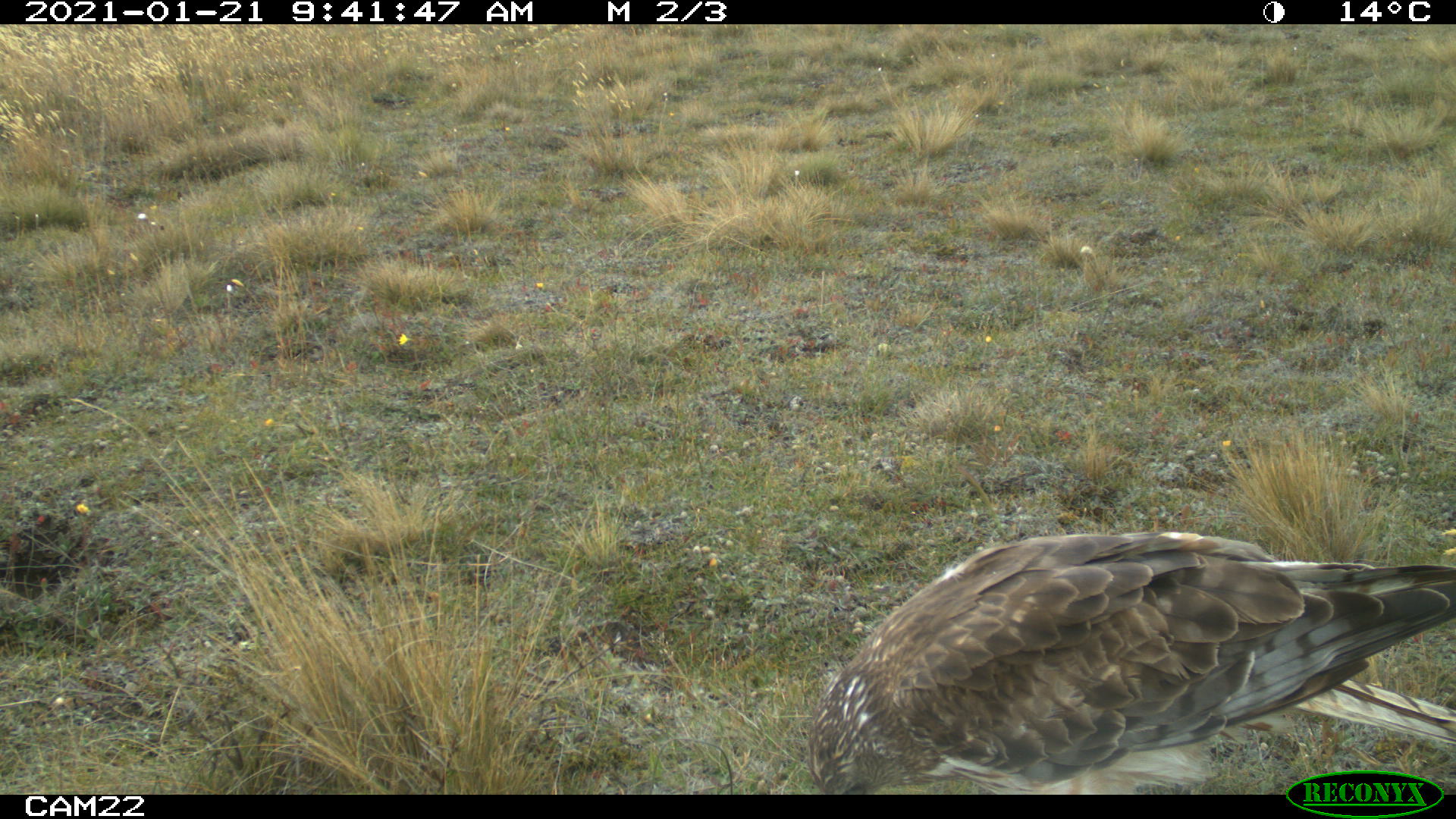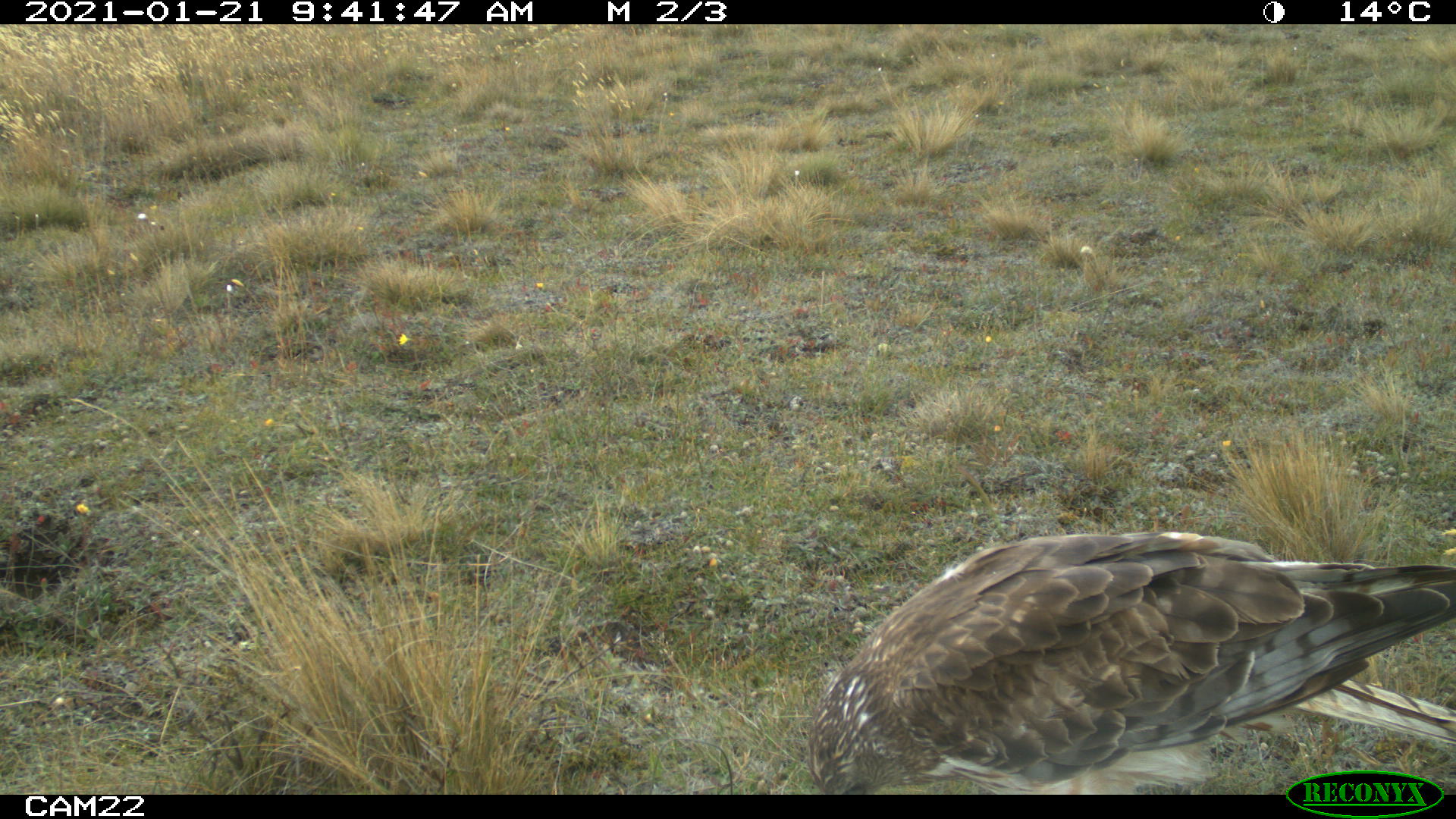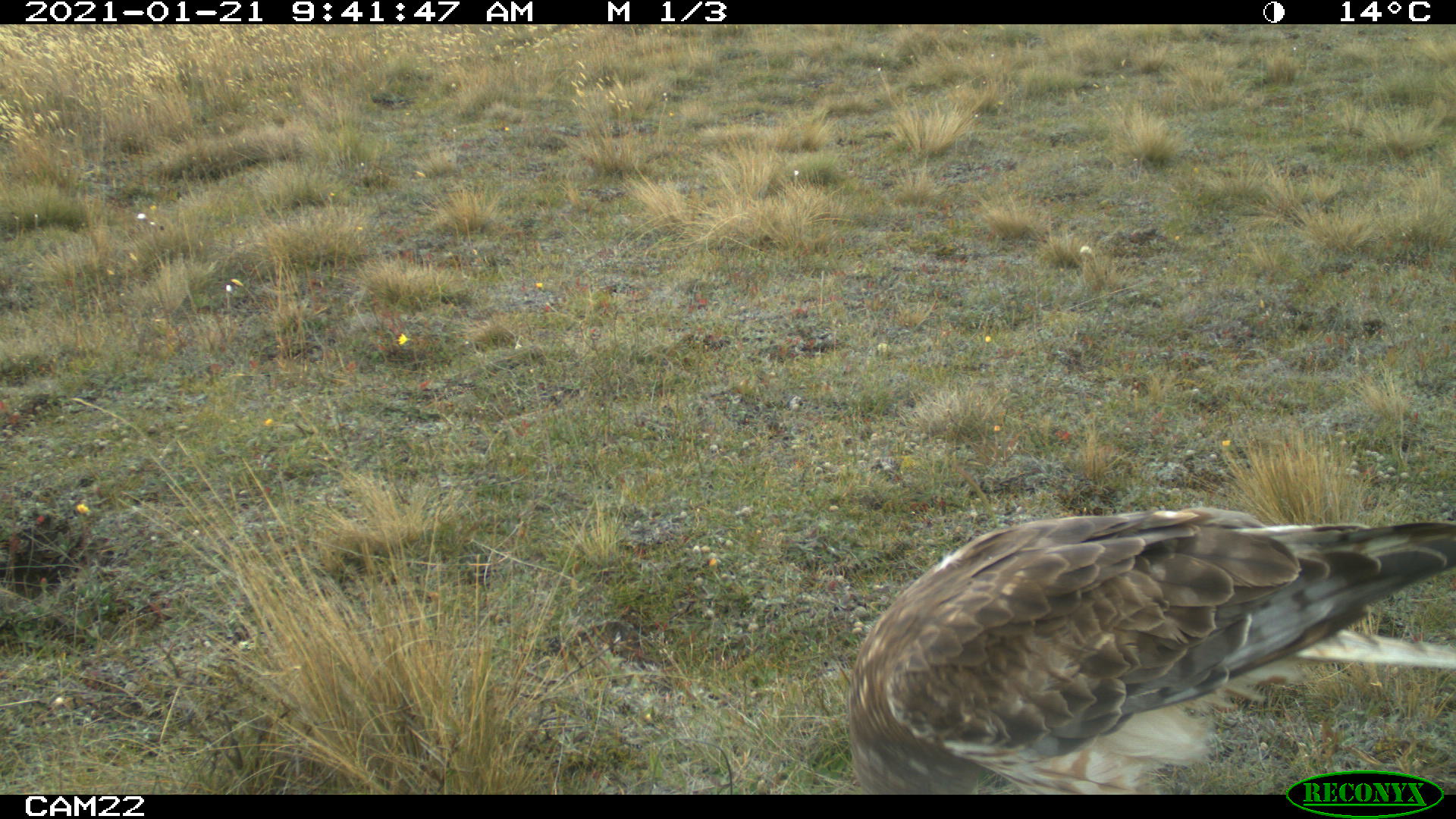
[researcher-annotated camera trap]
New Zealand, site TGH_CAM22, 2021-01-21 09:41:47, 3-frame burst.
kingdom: Animalia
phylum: Chordata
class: Aves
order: Accipitriformes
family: Accipitridae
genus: Circus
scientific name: Circus approximans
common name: swamp harrier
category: harrier